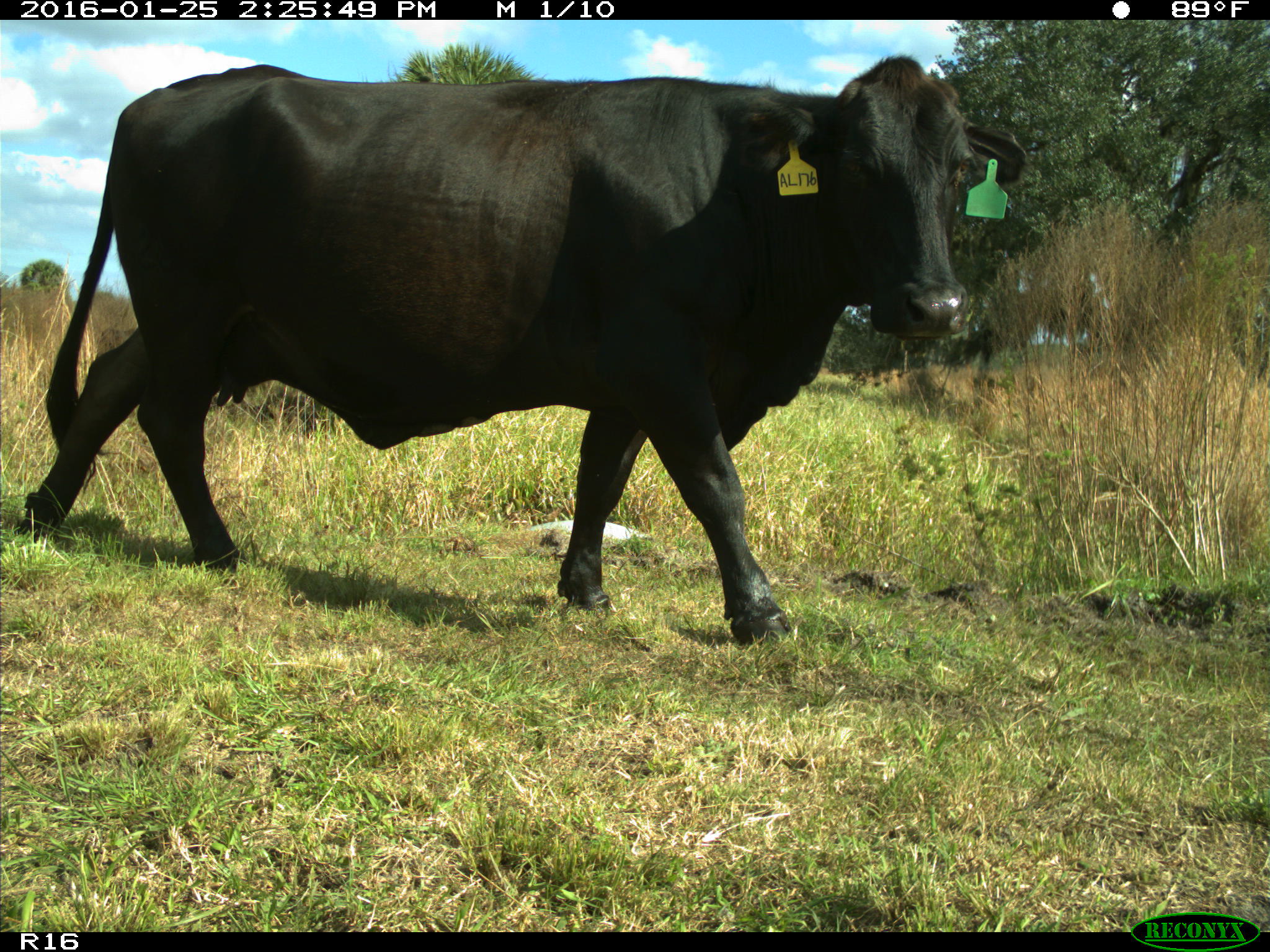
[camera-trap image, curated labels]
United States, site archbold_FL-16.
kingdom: Animalia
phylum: Chordata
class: Mammalia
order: Artiodactyla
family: Bovidae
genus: Bos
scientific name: Bos taurus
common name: domestic cow